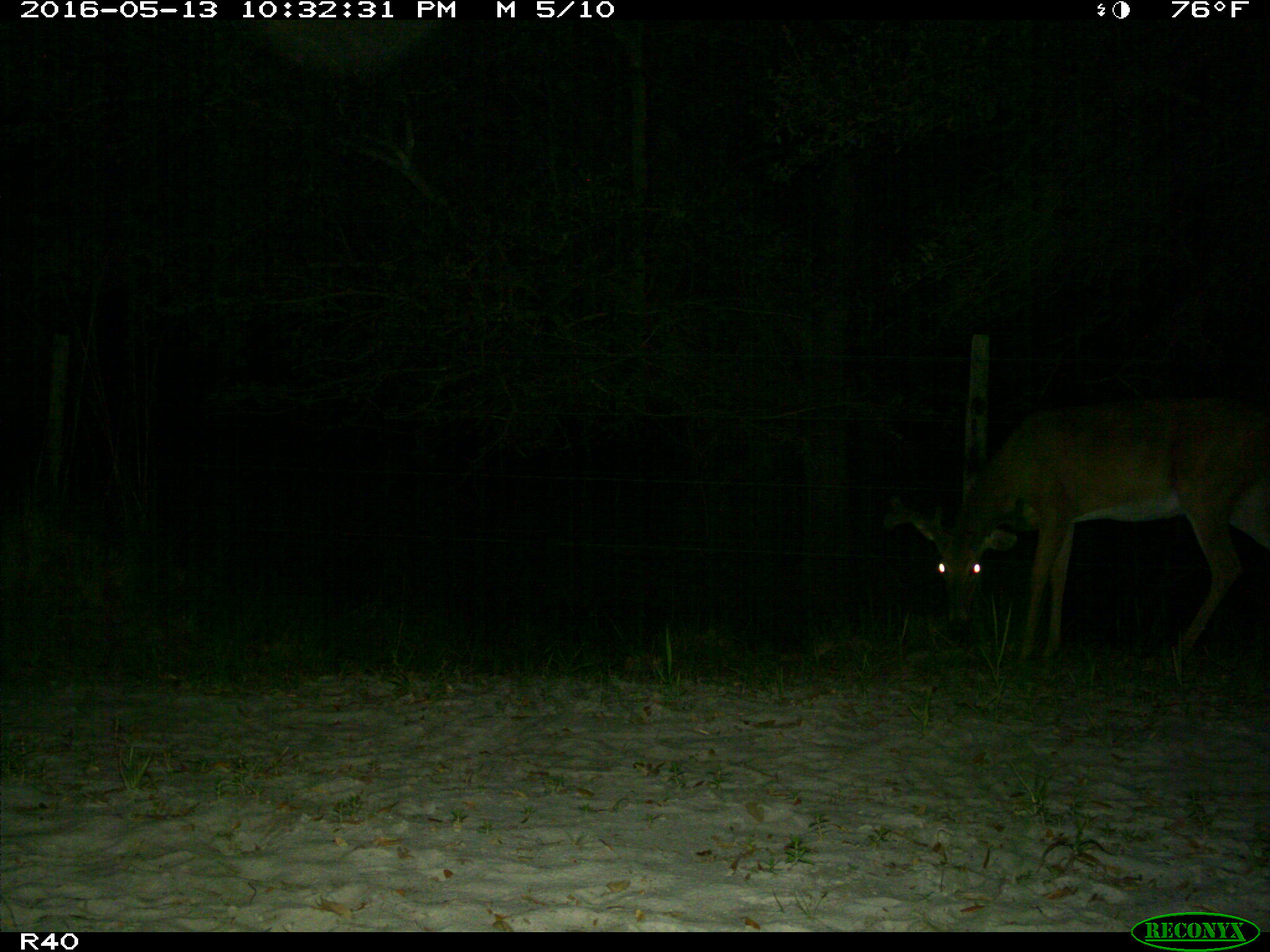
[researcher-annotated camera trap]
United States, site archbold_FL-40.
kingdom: Animalia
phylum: Chordata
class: Mammalia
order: Artiodactyla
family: Cervidae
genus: Odocoileus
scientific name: Odocoileus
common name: deer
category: unidentified deer